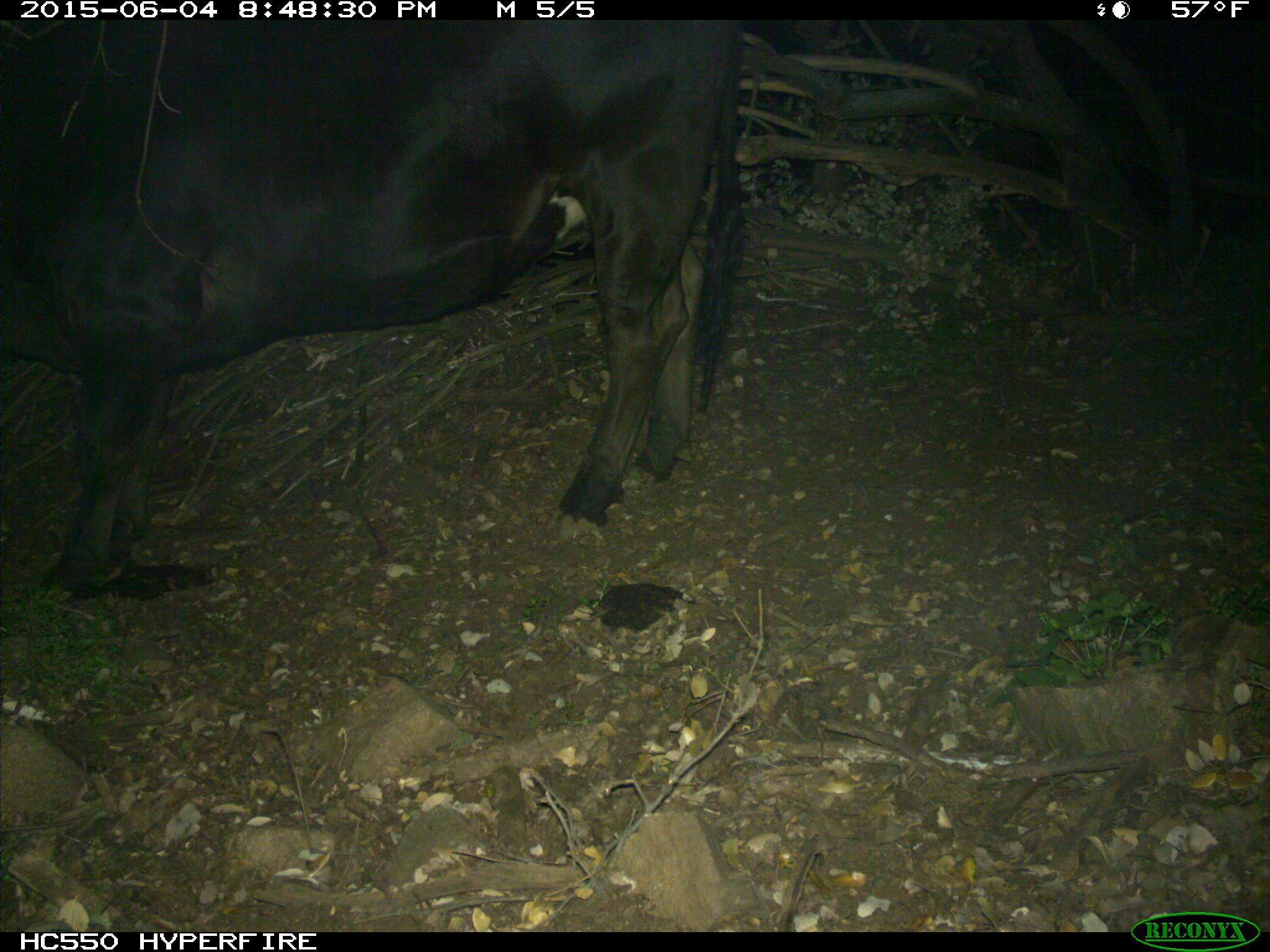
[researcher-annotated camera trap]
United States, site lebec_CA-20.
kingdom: Animalia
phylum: Chordata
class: Mammalia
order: Artiodactyla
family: Bovidae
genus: Bos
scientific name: Bos taurus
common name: domestic cow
Bos taurus (domestic cow).